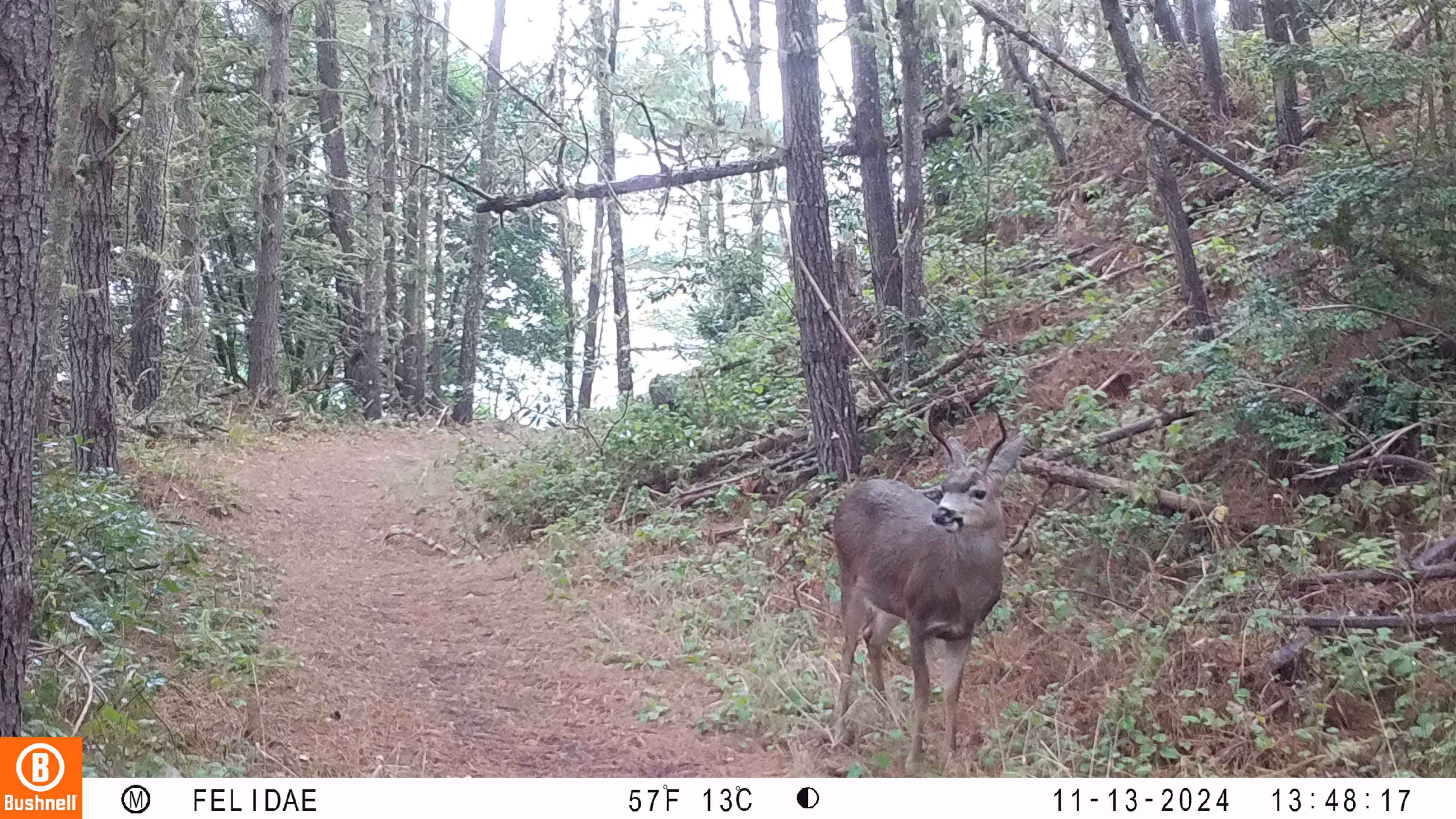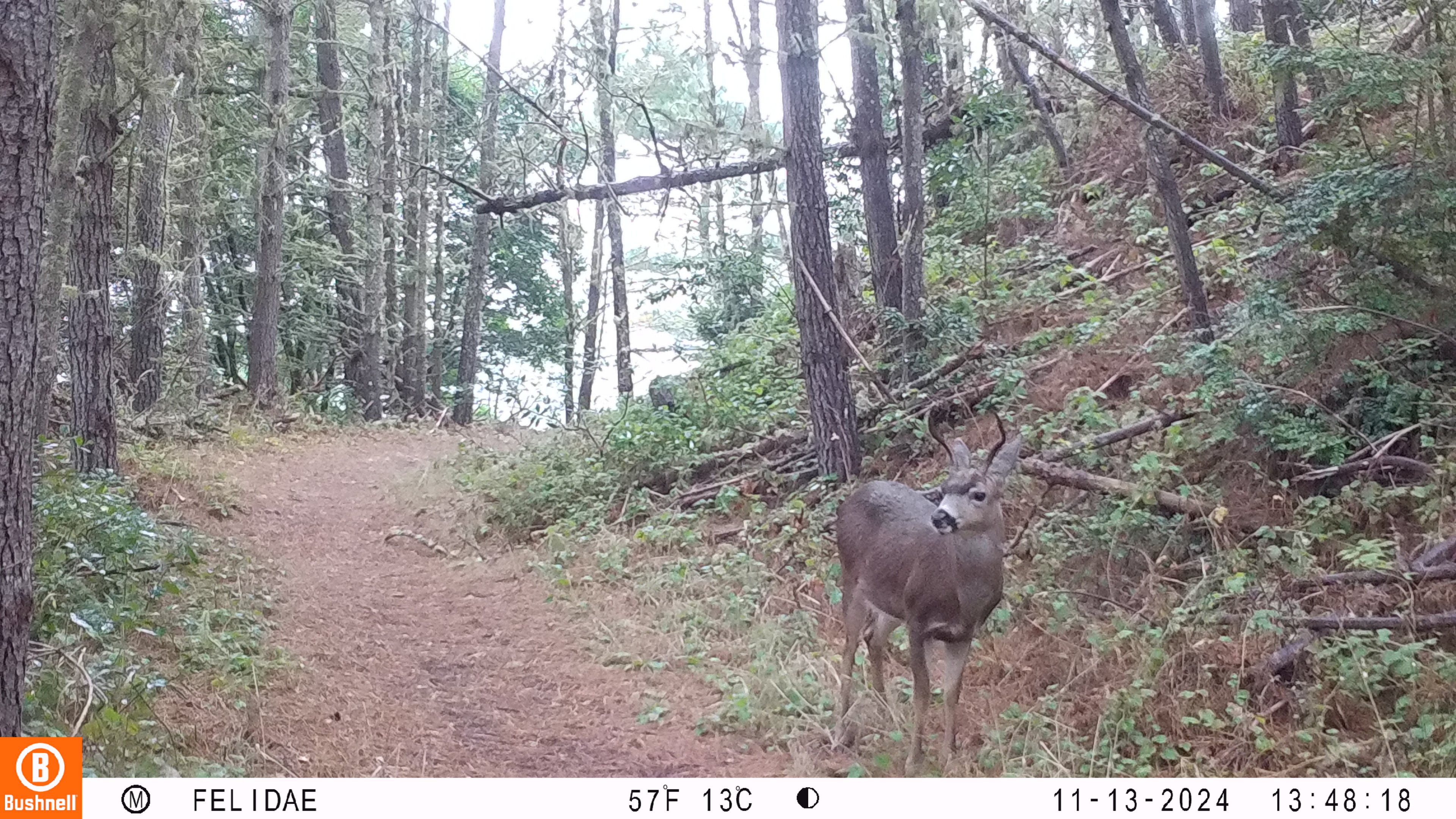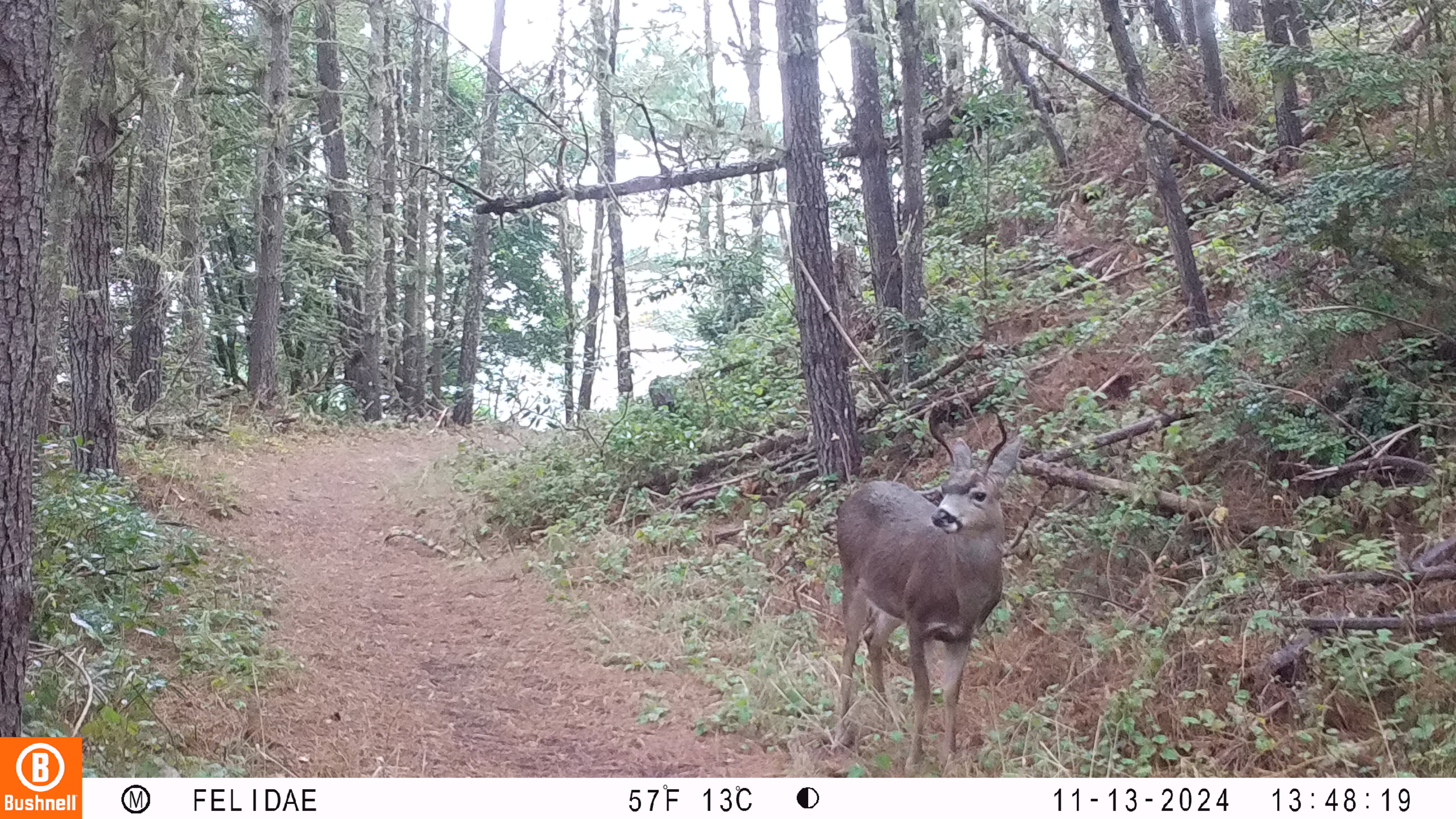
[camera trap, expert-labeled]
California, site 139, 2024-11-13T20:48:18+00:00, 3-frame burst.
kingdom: Animalia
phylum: Chordata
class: Mammalia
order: Artiodactyla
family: Cervidae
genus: Odocoileus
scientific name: Odocoileus hemionus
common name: mule deer